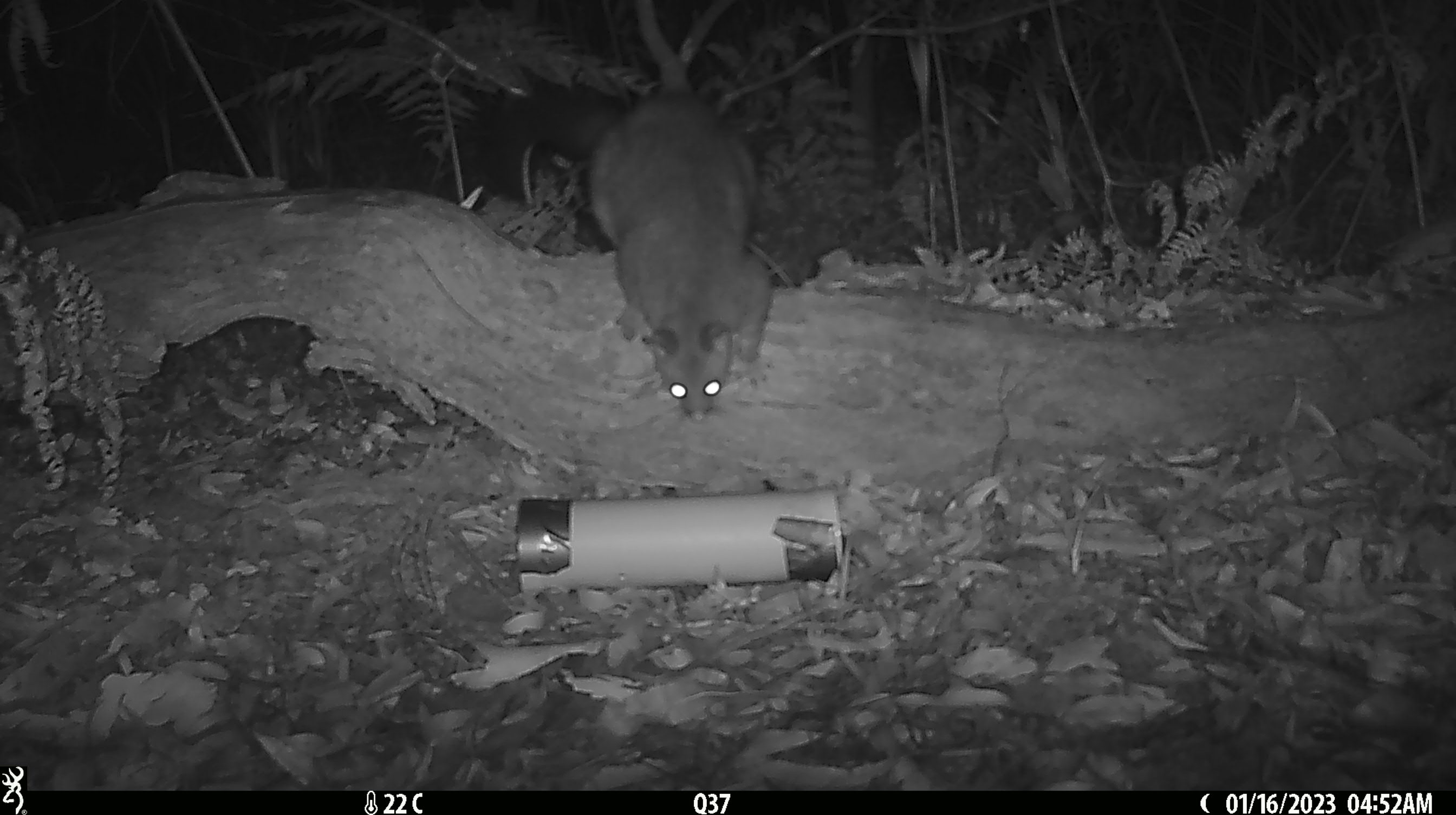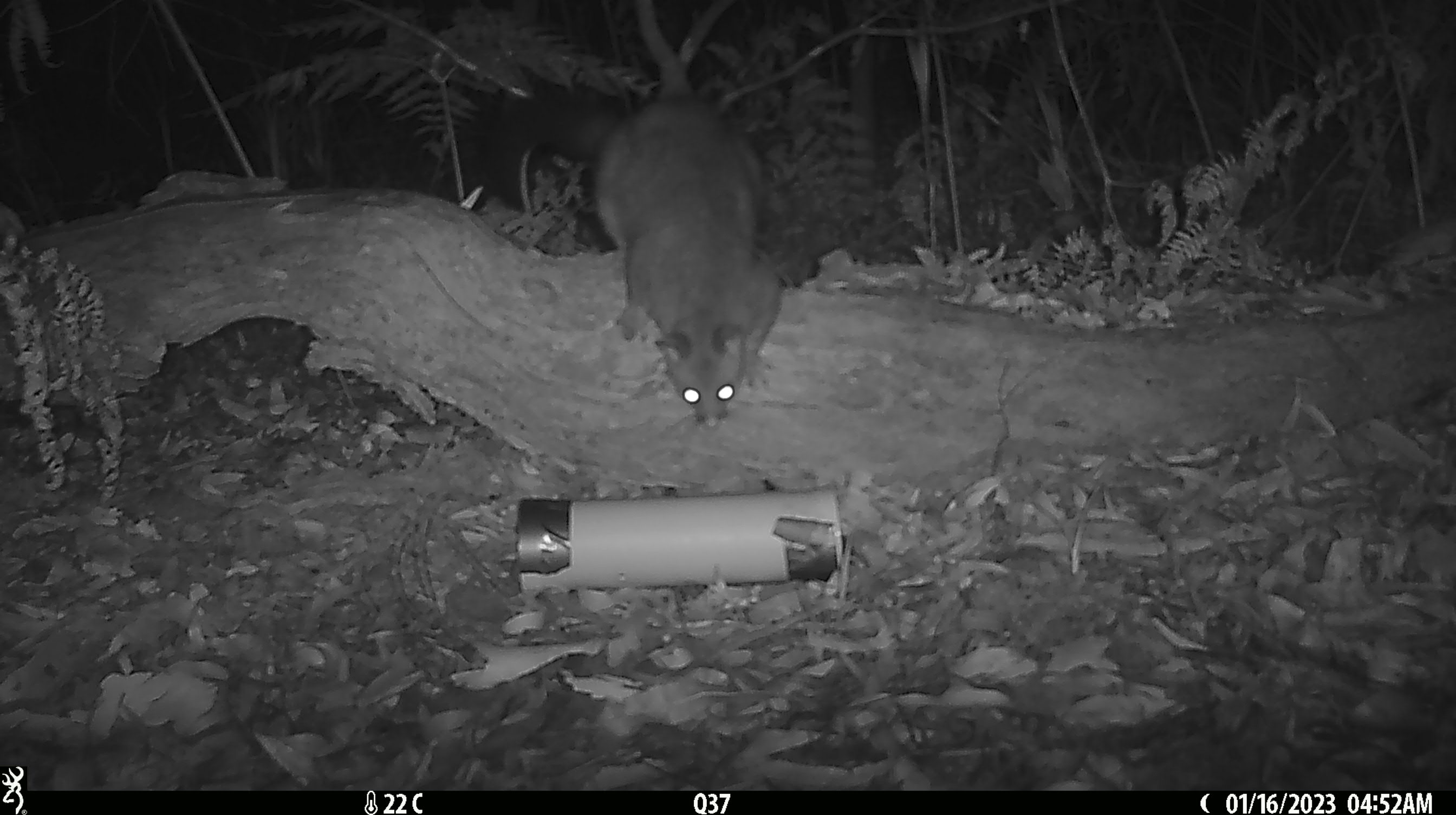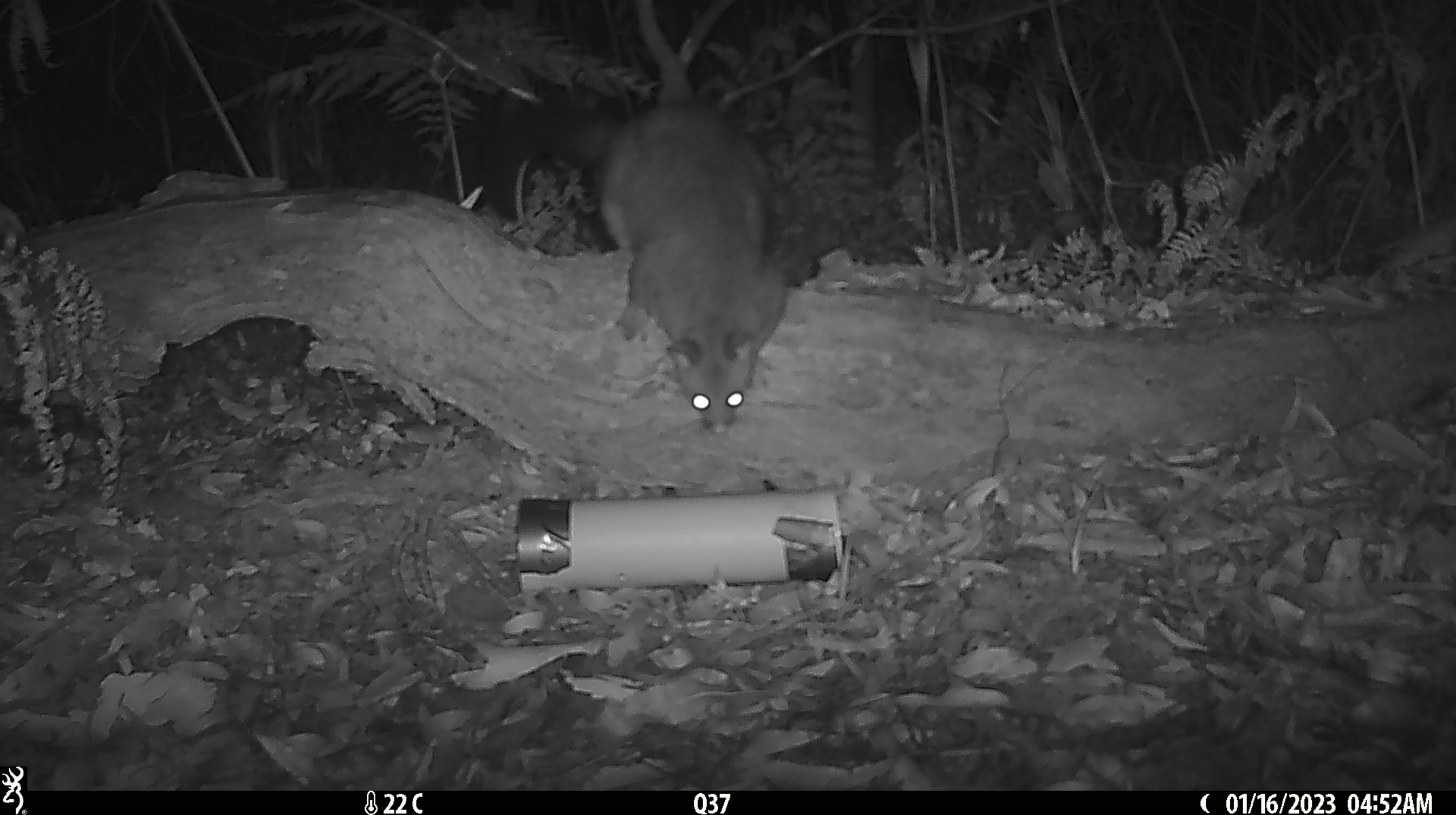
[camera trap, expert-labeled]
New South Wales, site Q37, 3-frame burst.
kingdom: Animalia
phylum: Chordata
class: Mammalia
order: Diprotodontia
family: Phalangeridae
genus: Trichosurus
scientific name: Trichosurus vulpecula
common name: common brushtail possum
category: possum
Possum (common brushtail possum) (Trichosurus vulpecula).